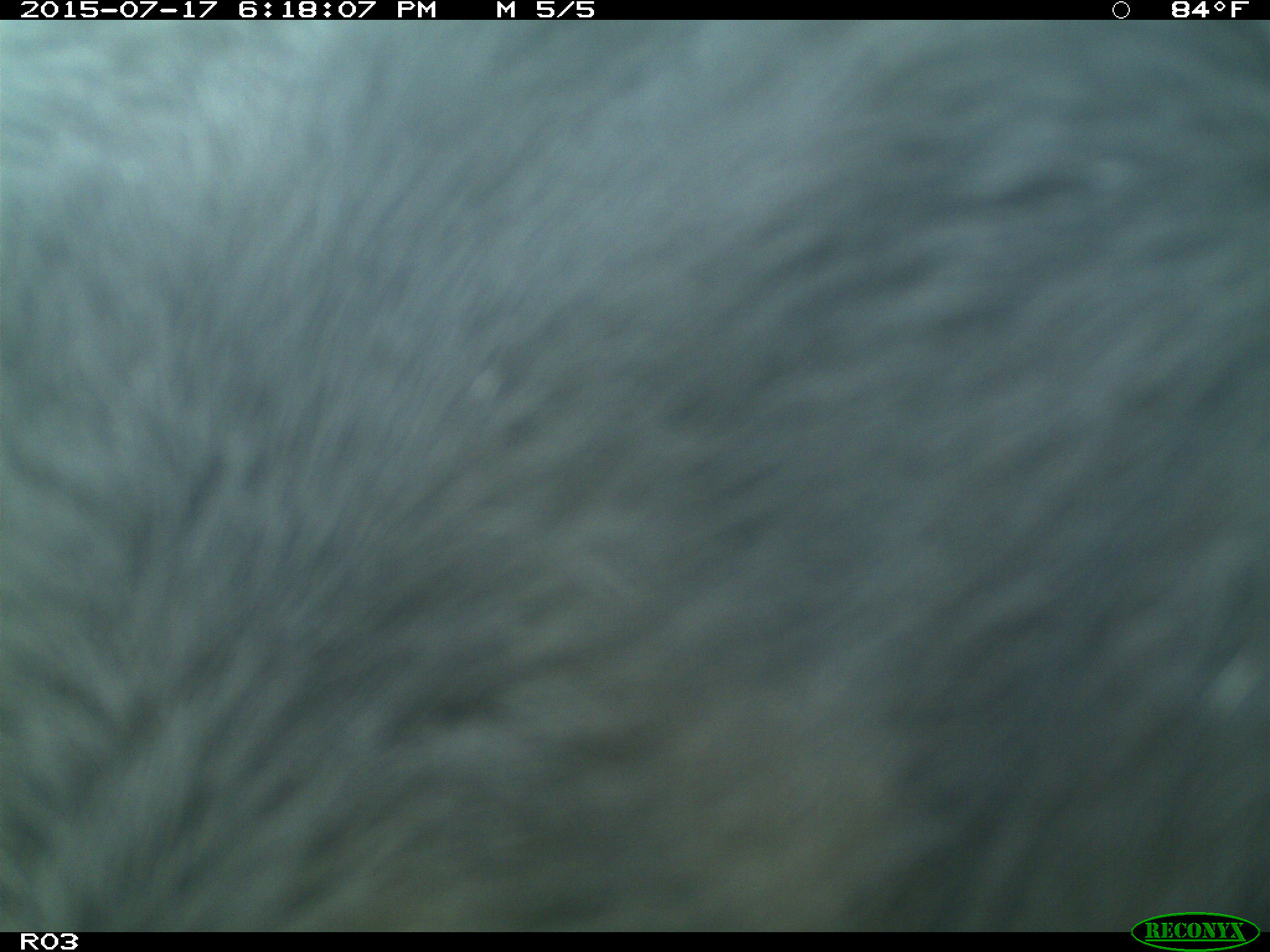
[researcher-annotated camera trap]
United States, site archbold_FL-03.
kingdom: Animalia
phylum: Chordata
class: Mammalia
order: Artiodactyla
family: Bovidae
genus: Bos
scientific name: Bos taurus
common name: domestic cow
Bos taurus (domestic cow).